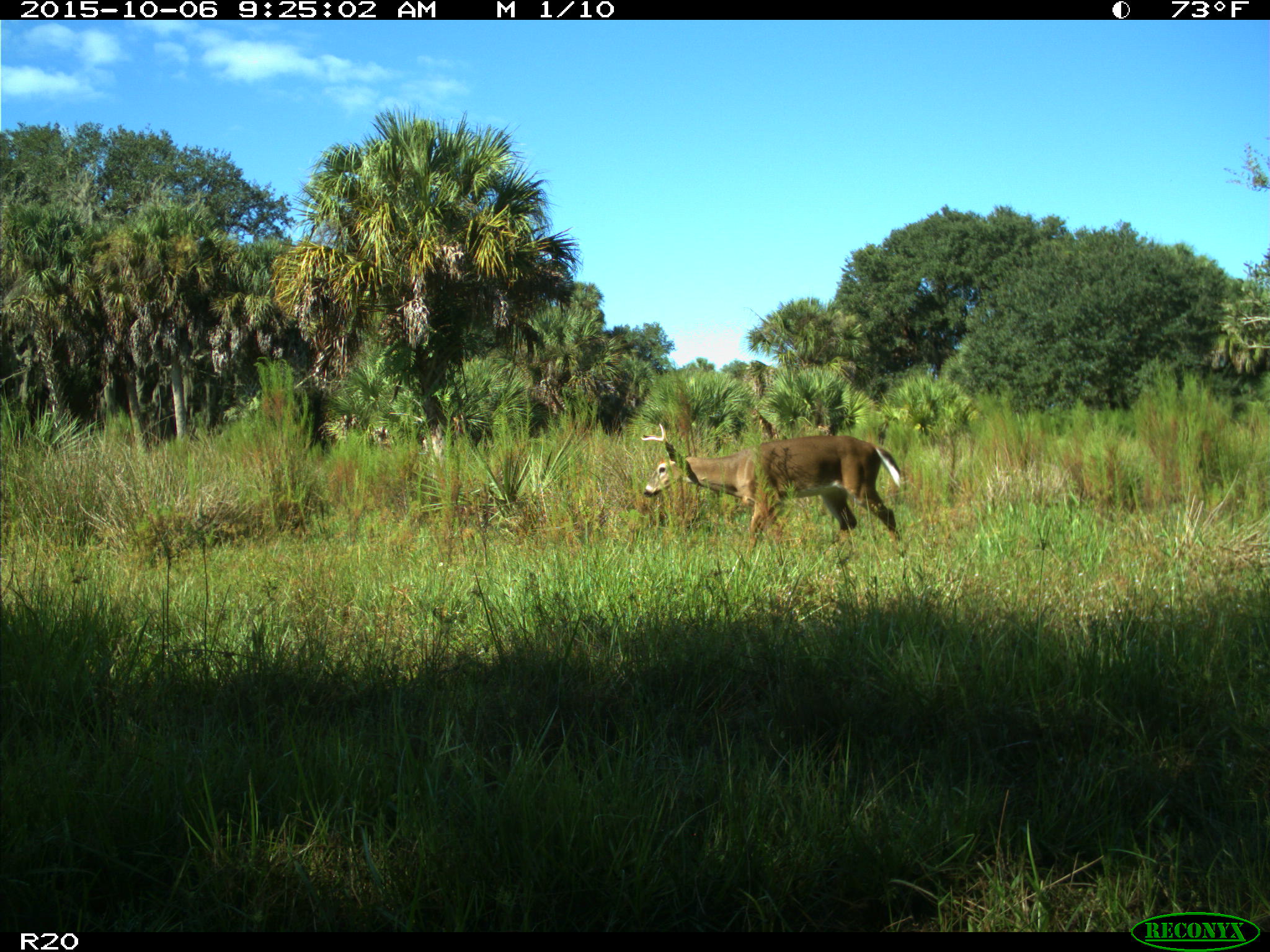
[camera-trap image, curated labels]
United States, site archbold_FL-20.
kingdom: Animalia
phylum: Chordata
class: Mammalia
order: Artiodactyla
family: Cervidae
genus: Odocoileus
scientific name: Odocoileus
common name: deer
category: unidentified deer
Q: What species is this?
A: Unidentified deer (deer) (Odocoileus).